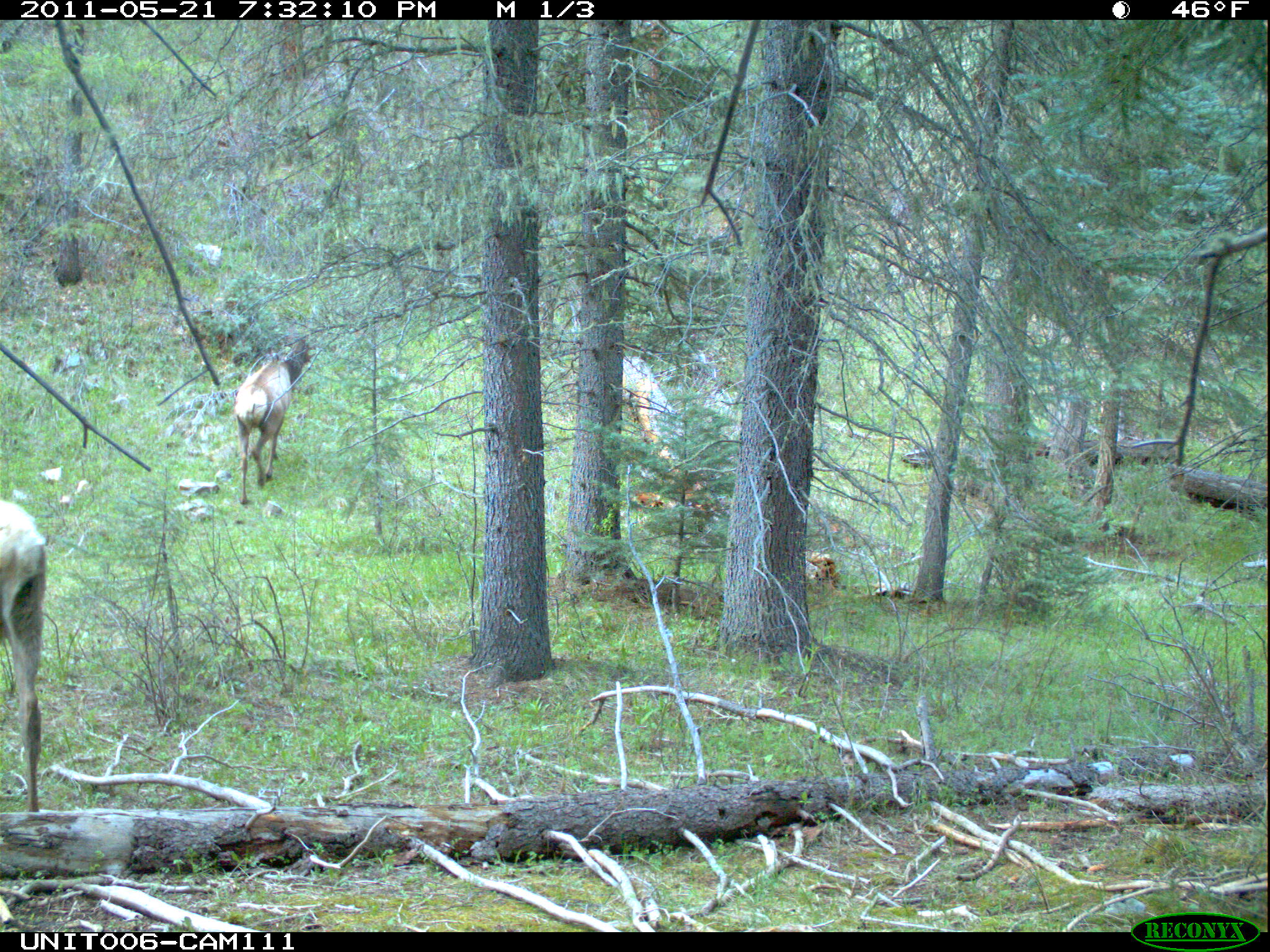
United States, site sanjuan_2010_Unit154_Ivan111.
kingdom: Animalia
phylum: Chordata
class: Mammalia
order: Artiodactyla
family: Cervidae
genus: Cervus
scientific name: Cervus elaphus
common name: red deer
Cervus elaphus (red deer).